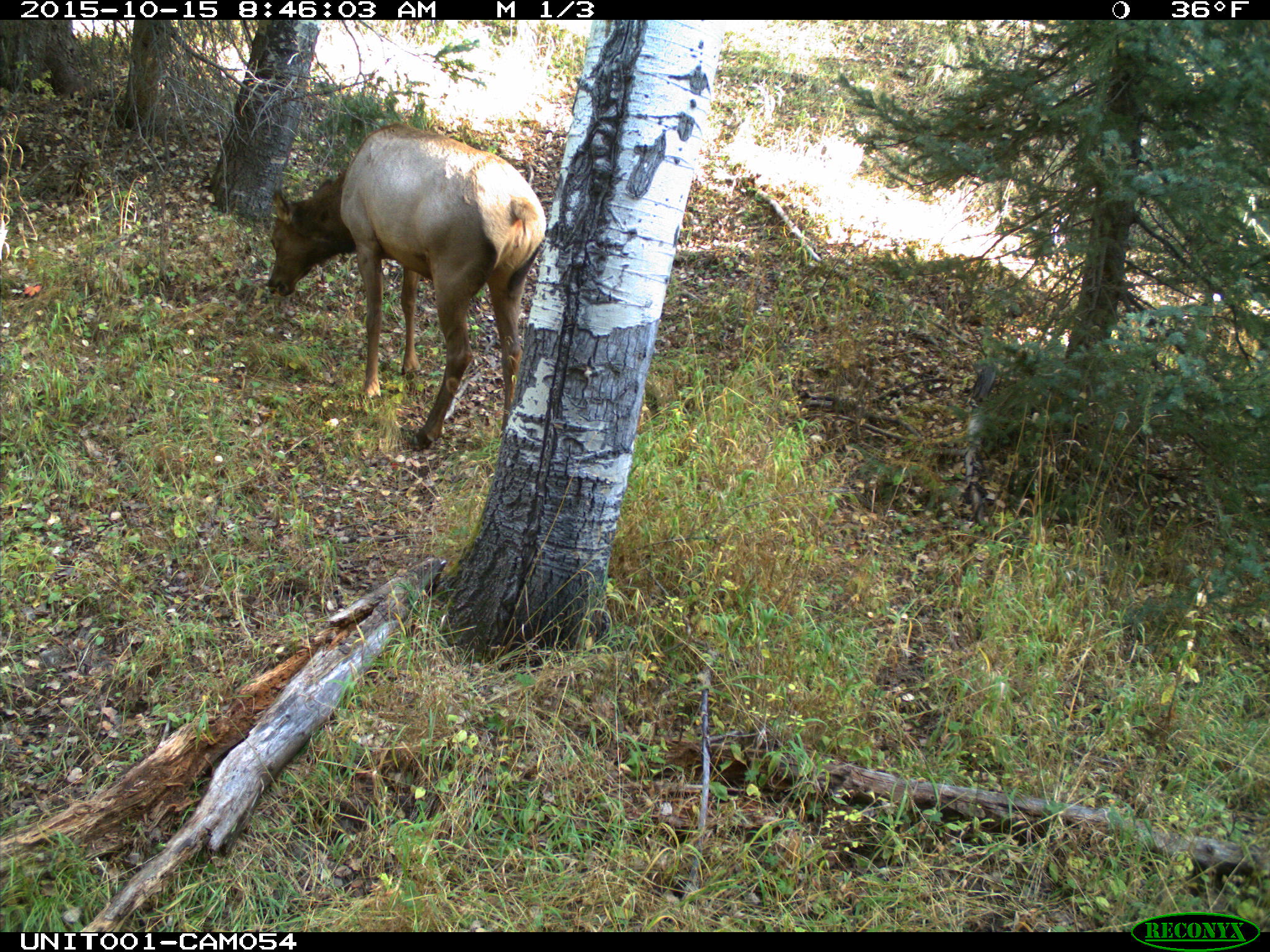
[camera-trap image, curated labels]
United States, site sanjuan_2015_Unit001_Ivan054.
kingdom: Animalia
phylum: Chordata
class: Mammalia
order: Artiodactyla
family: Cervidae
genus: Cervus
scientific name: Cervus elaphus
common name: red deer